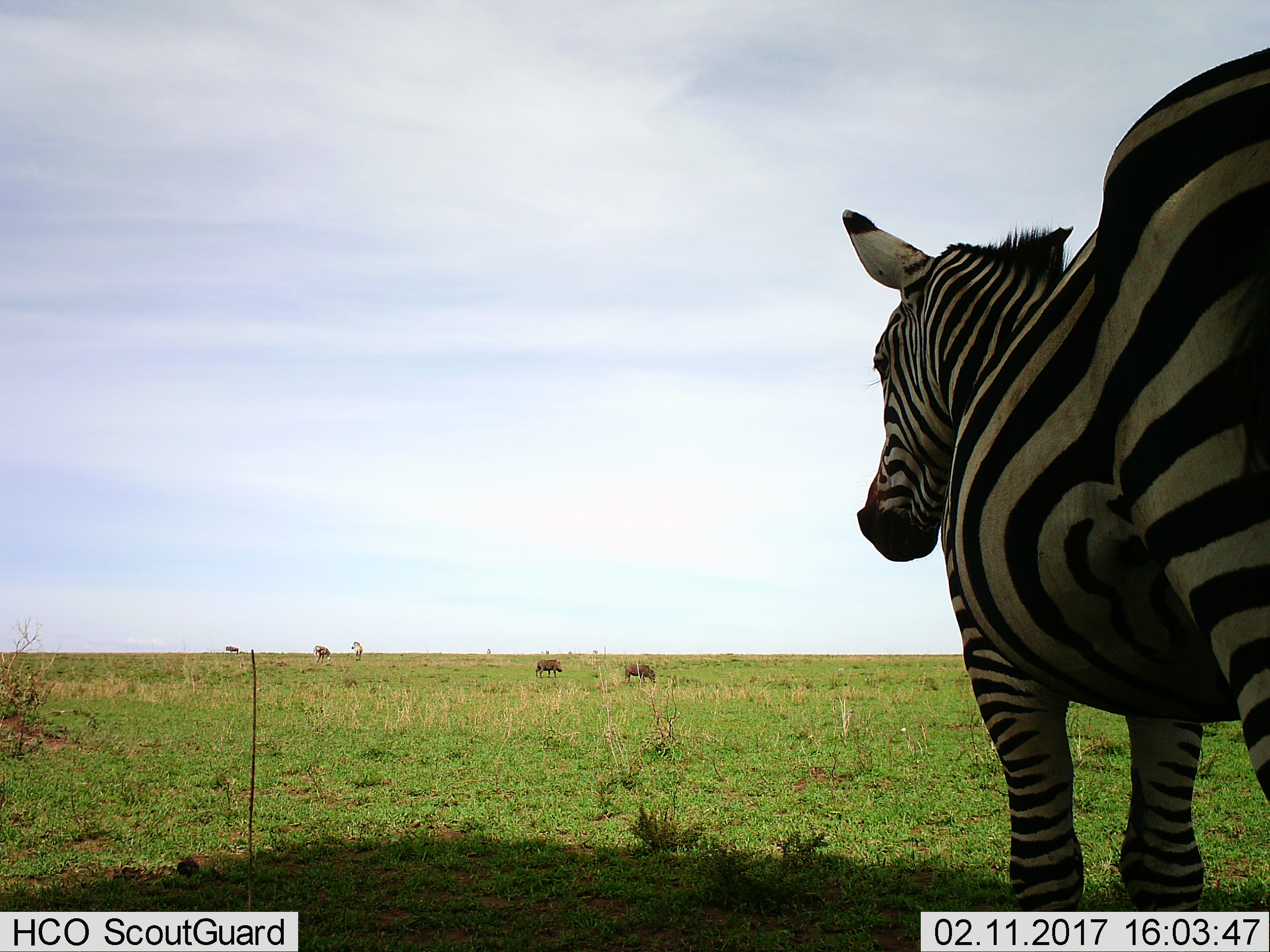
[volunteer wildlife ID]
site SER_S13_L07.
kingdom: Animalia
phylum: Chordata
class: Mammalia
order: Perissodactyla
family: Equidae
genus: Equus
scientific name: Equus quagga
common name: plains zebra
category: zebraplains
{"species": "zebraplains (plains zebra) (Equus quagga)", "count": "2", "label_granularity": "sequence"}